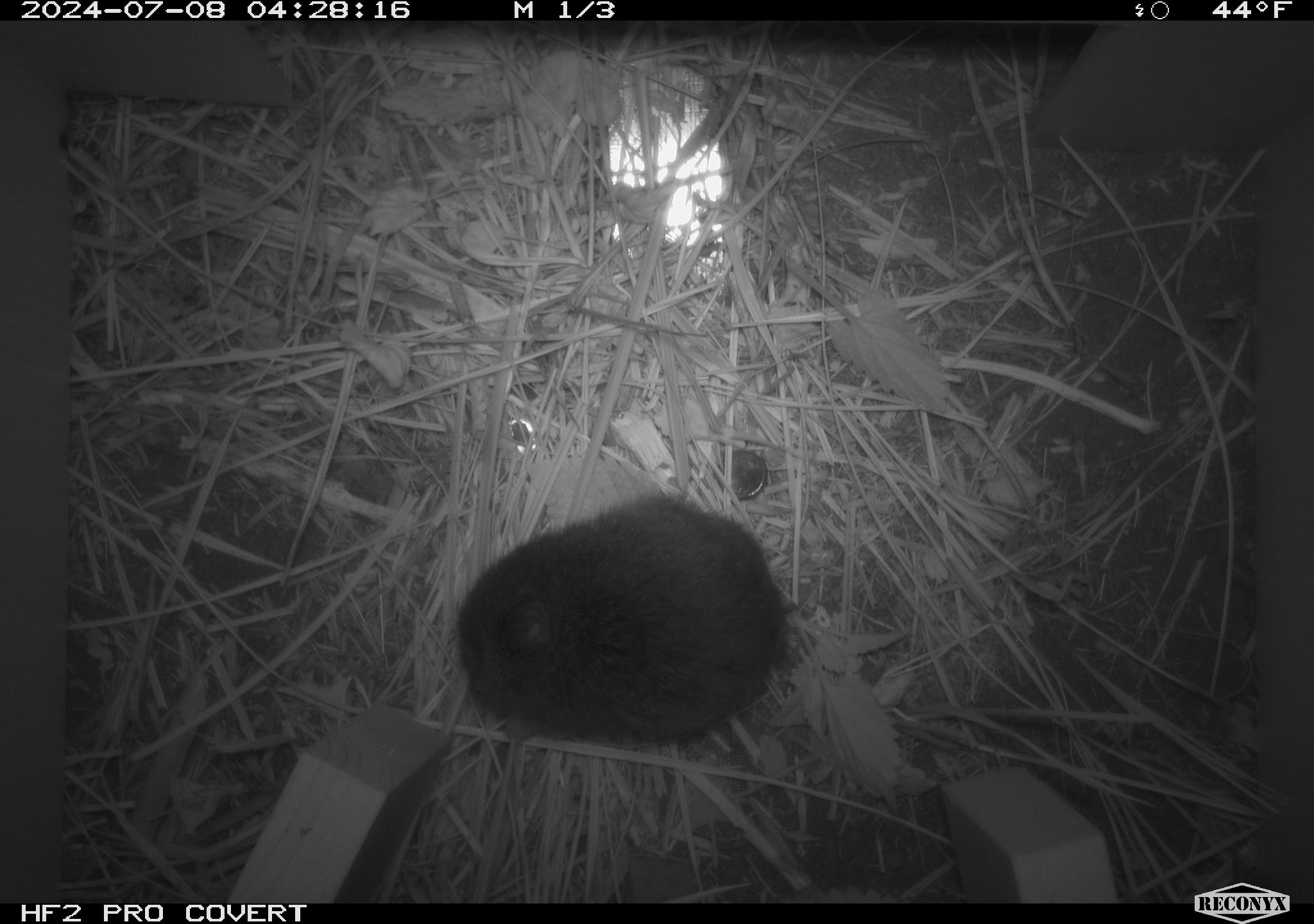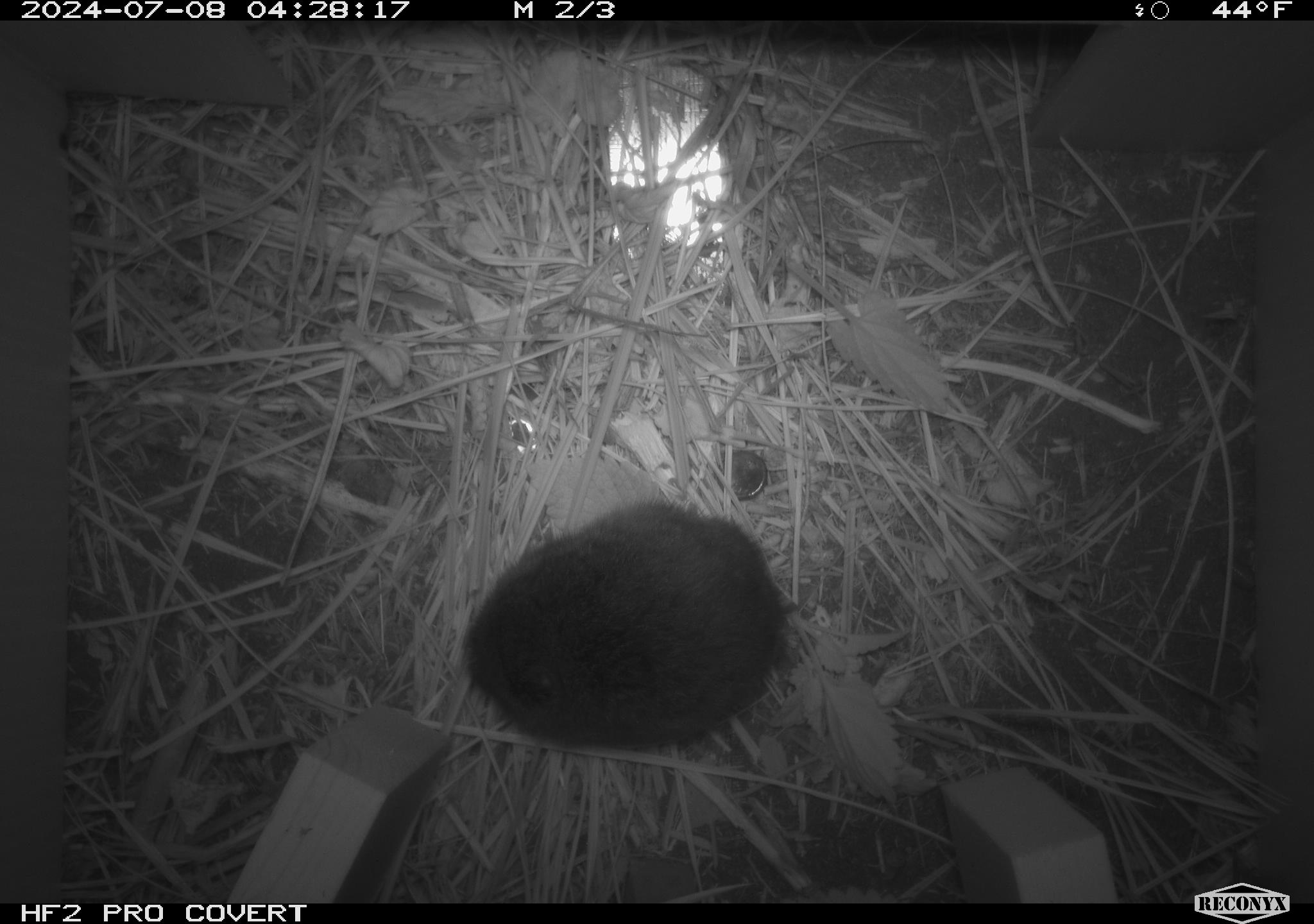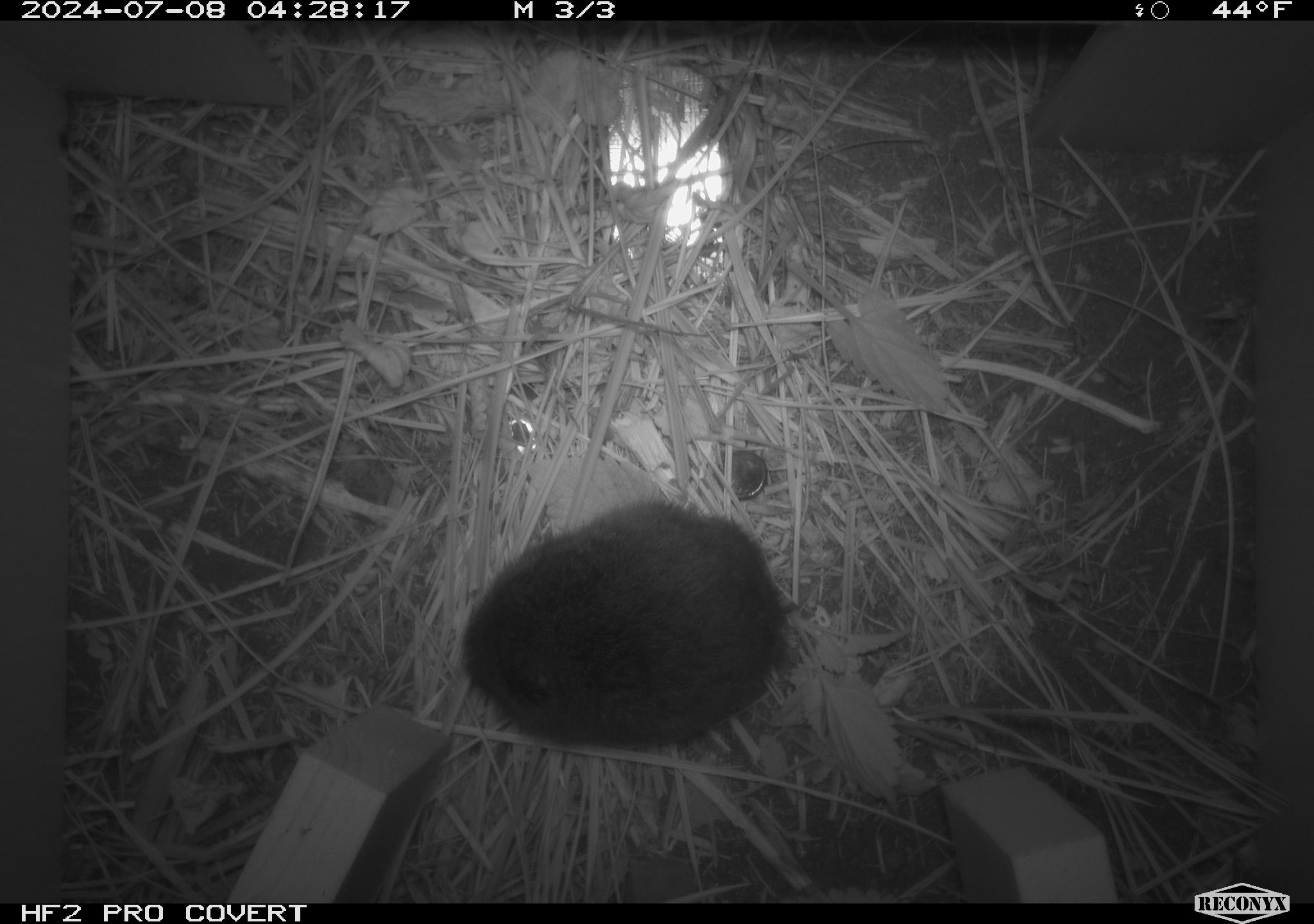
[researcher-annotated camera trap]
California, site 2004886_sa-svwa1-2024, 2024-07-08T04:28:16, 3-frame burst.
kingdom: Animalia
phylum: Chordata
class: Mammalia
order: Rodentia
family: Cricetidae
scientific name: Arvicolinae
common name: voles, lemmings, and muskrats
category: arvicolinae subfamily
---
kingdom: Animalia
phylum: Arthropoda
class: Malacostraca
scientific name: Malacostraca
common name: amphipods, crabs, isopods, krill, lobsters and shrimps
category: malacostracan